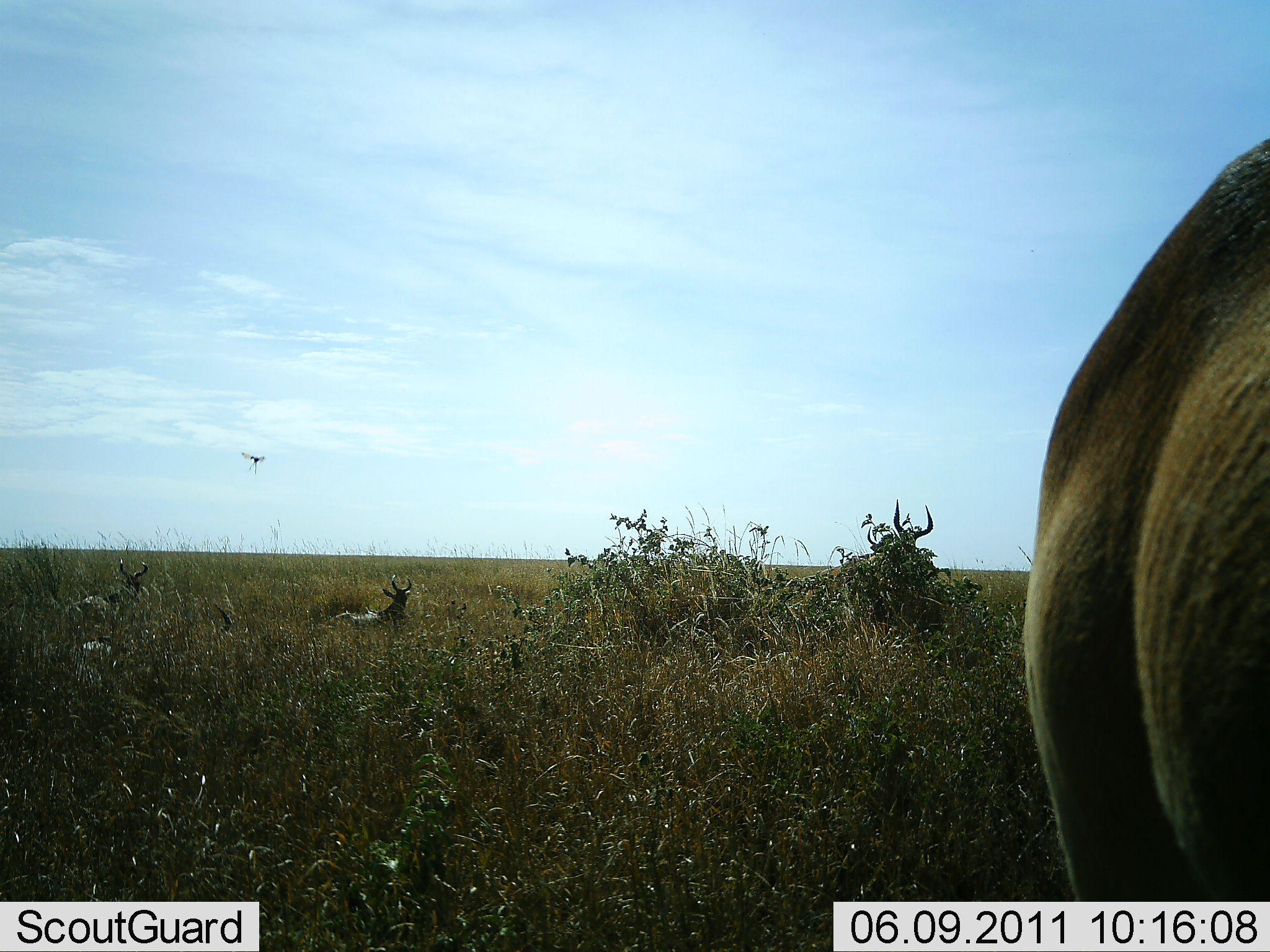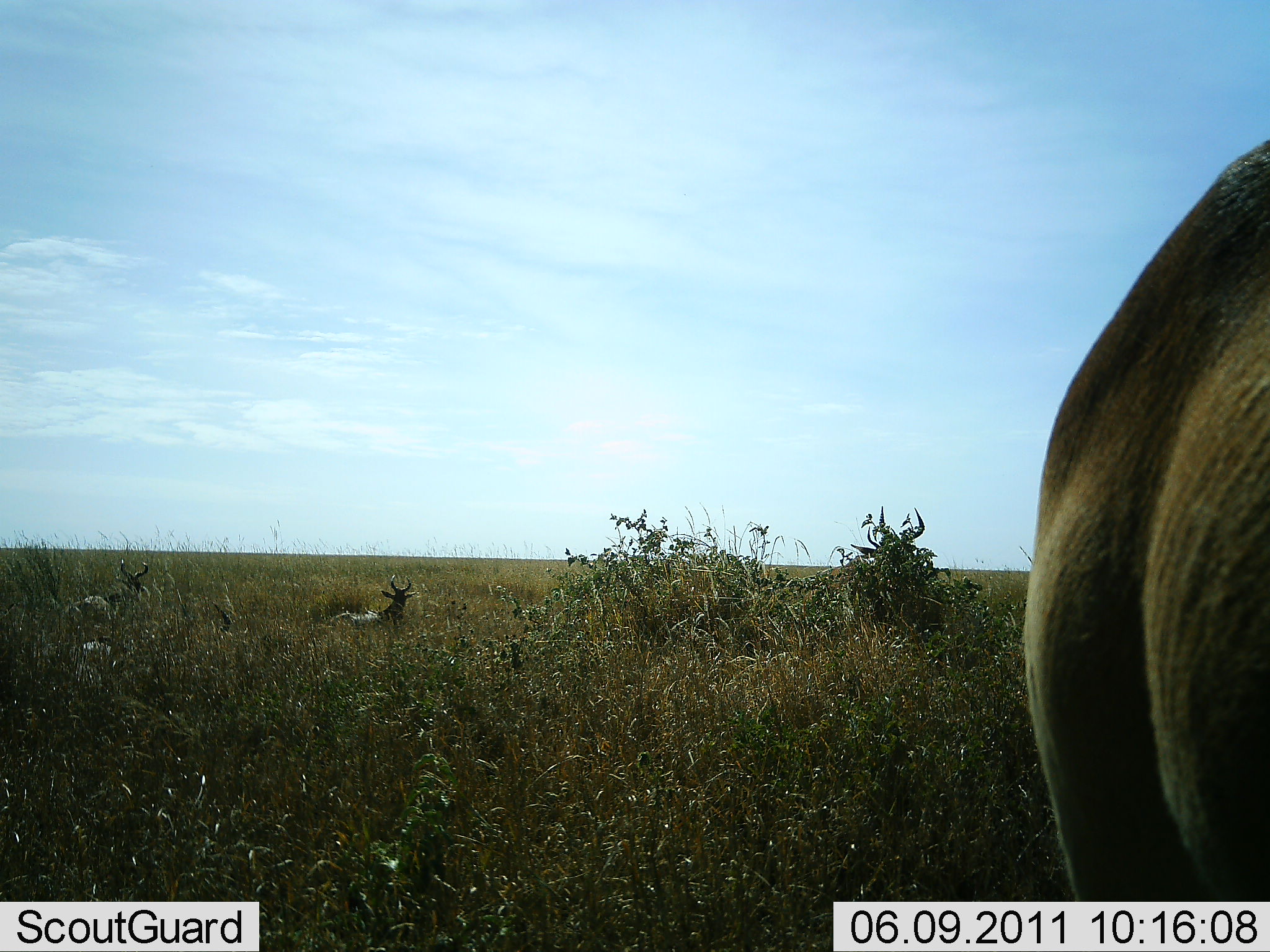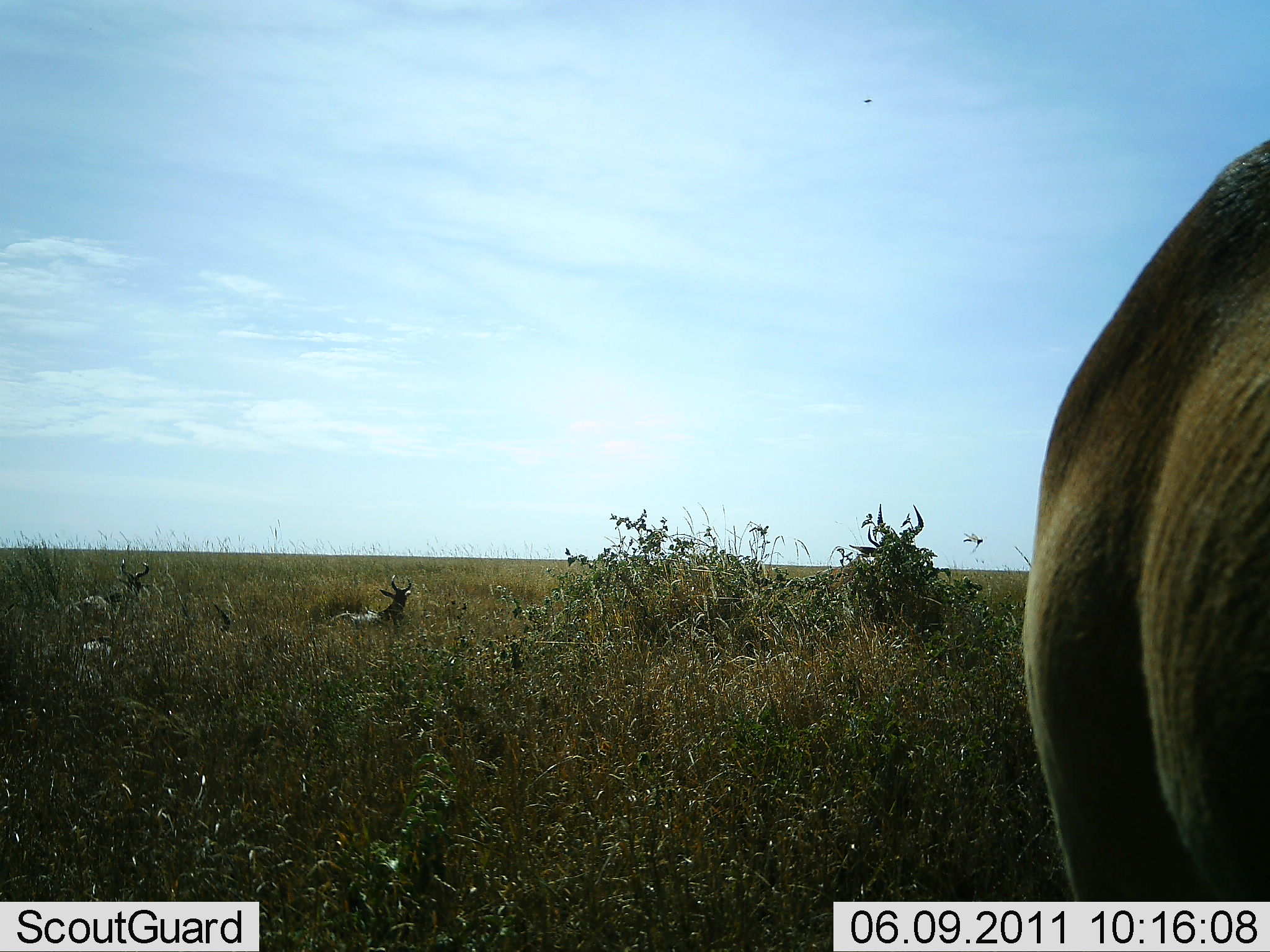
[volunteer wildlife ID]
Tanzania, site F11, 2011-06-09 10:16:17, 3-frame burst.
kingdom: Animalia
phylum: Chordata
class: Mammalia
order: Artiodactyla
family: Bovidae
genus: Alcelaphus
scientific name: Alcelaphus buselaphus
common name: hartebeest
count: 4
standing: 50%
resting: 100%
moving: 12%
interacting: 0%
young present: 0%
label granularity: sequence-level